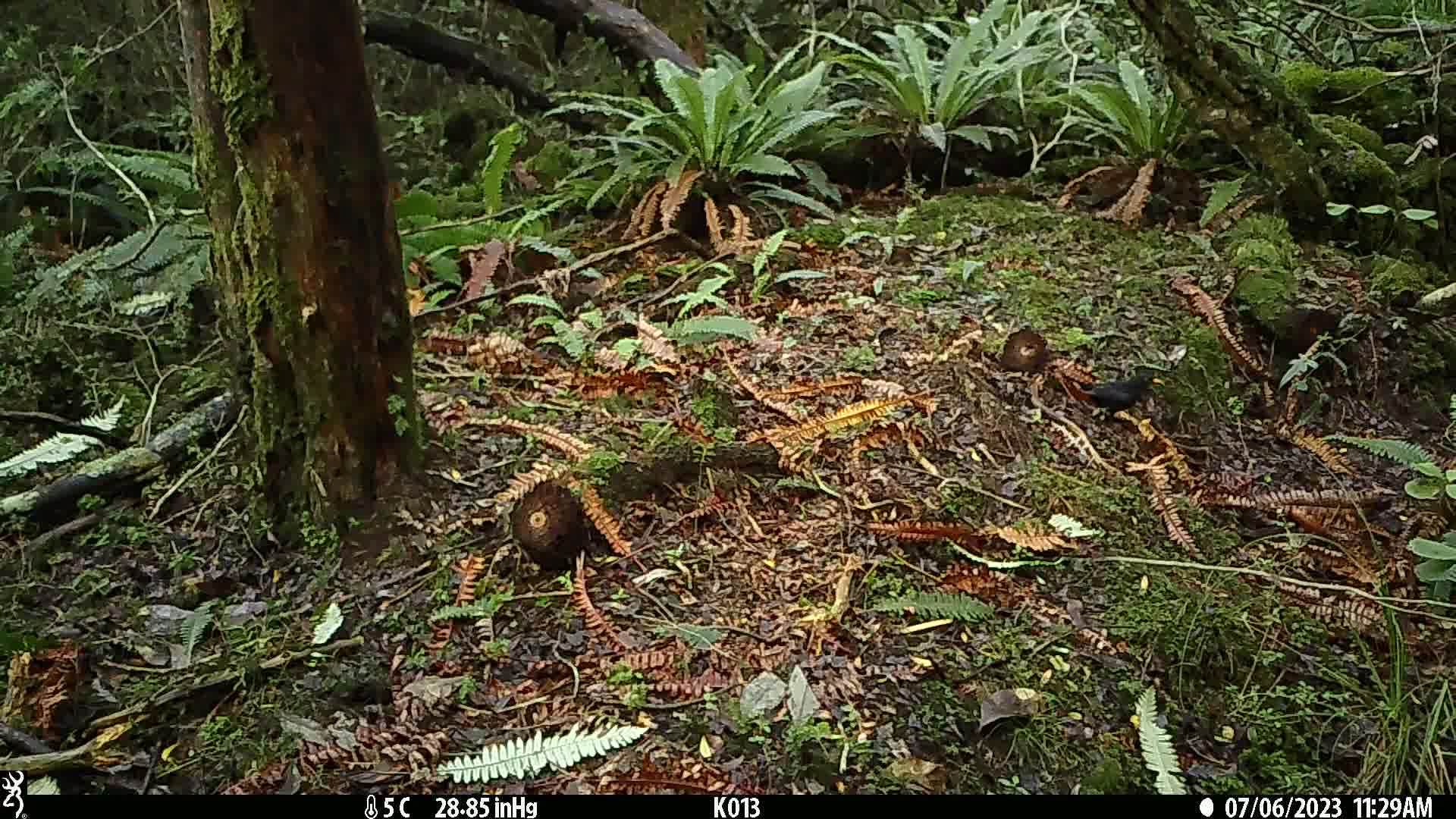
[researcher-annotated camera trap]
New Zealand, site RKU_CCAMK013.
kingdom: Animalia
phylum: Chordata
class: Aves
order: Passeriformes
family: Turdidae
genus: Turdus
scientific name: Turdus merula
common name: eurasian blackbird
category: blackbird